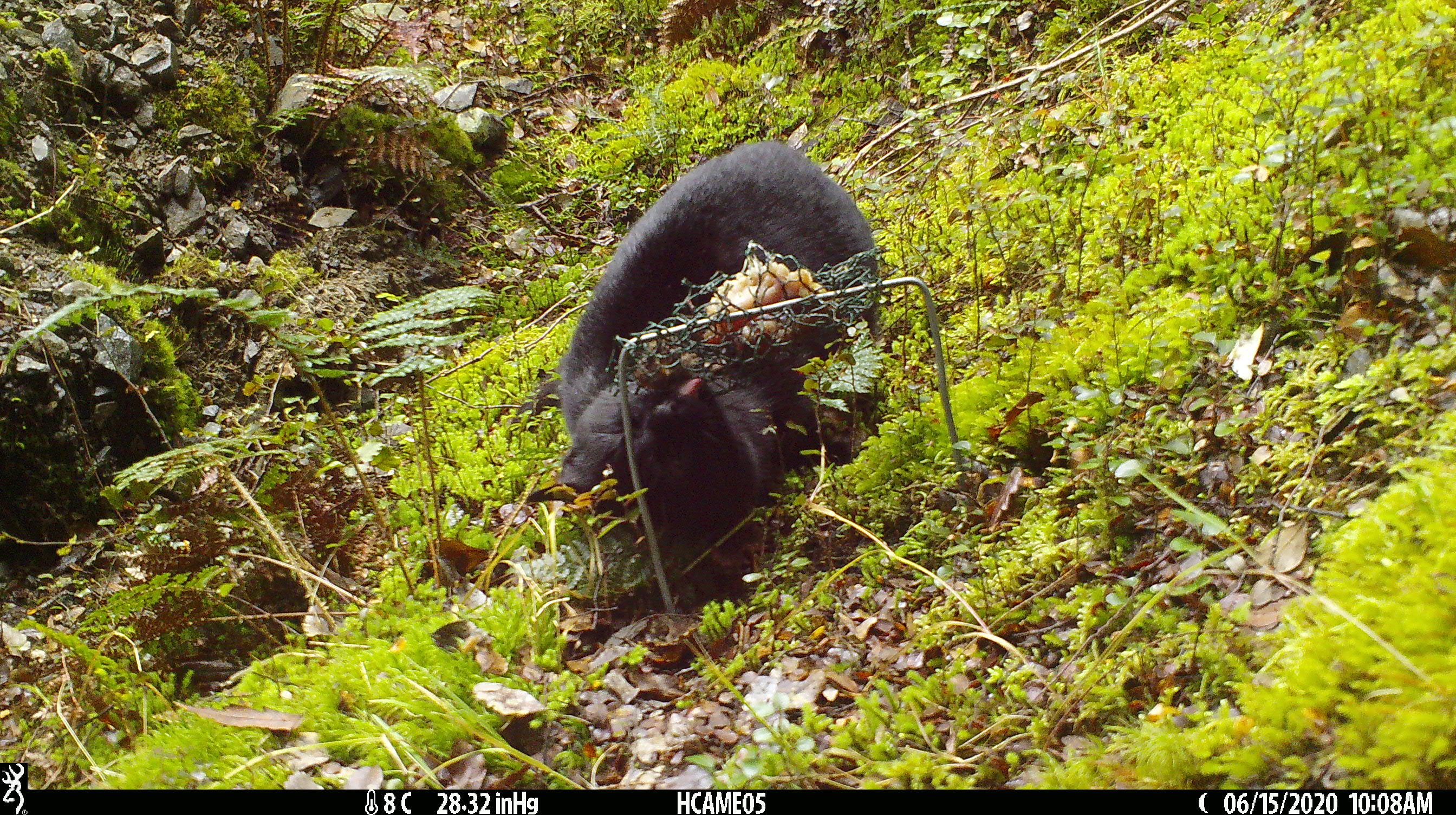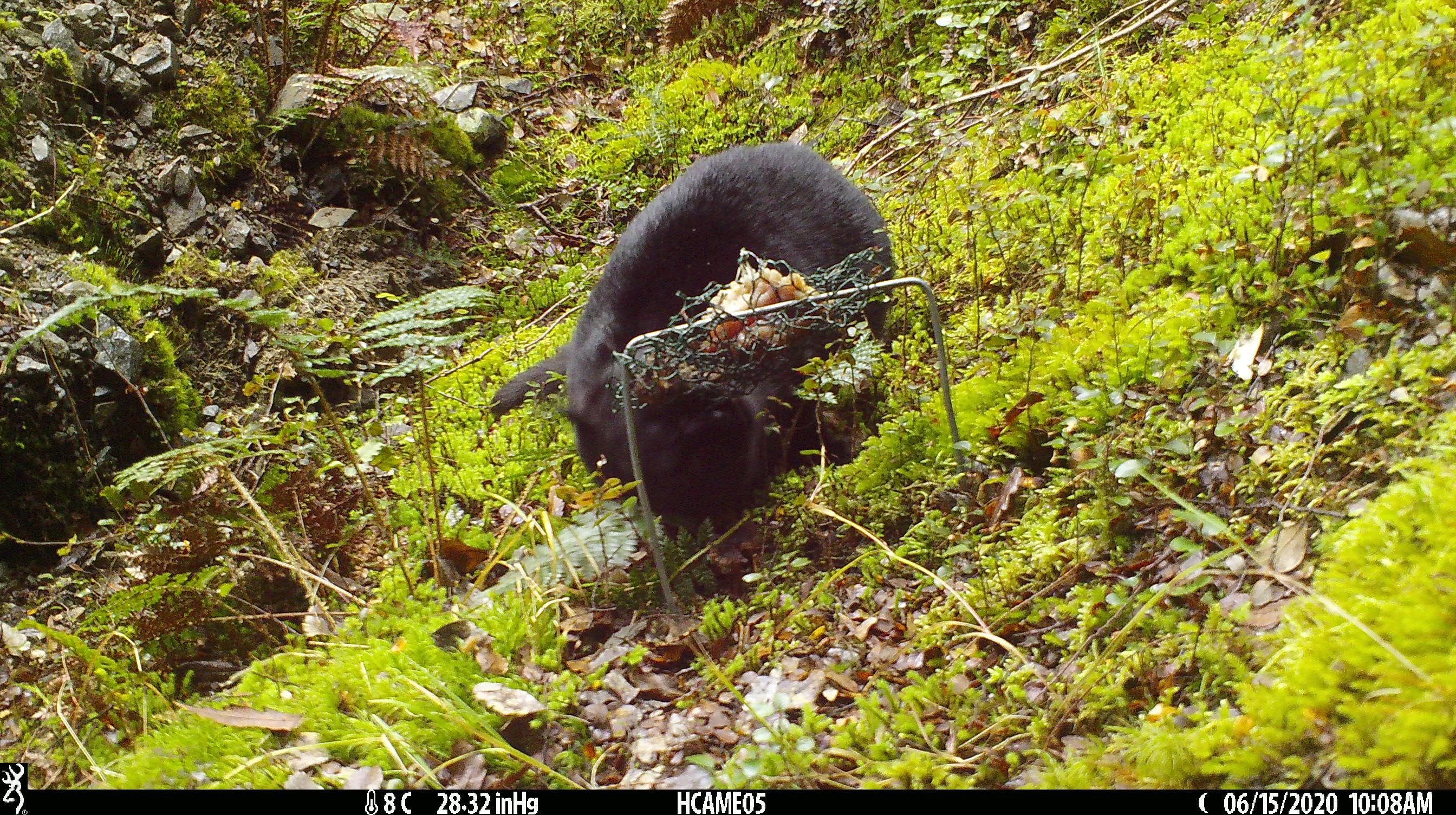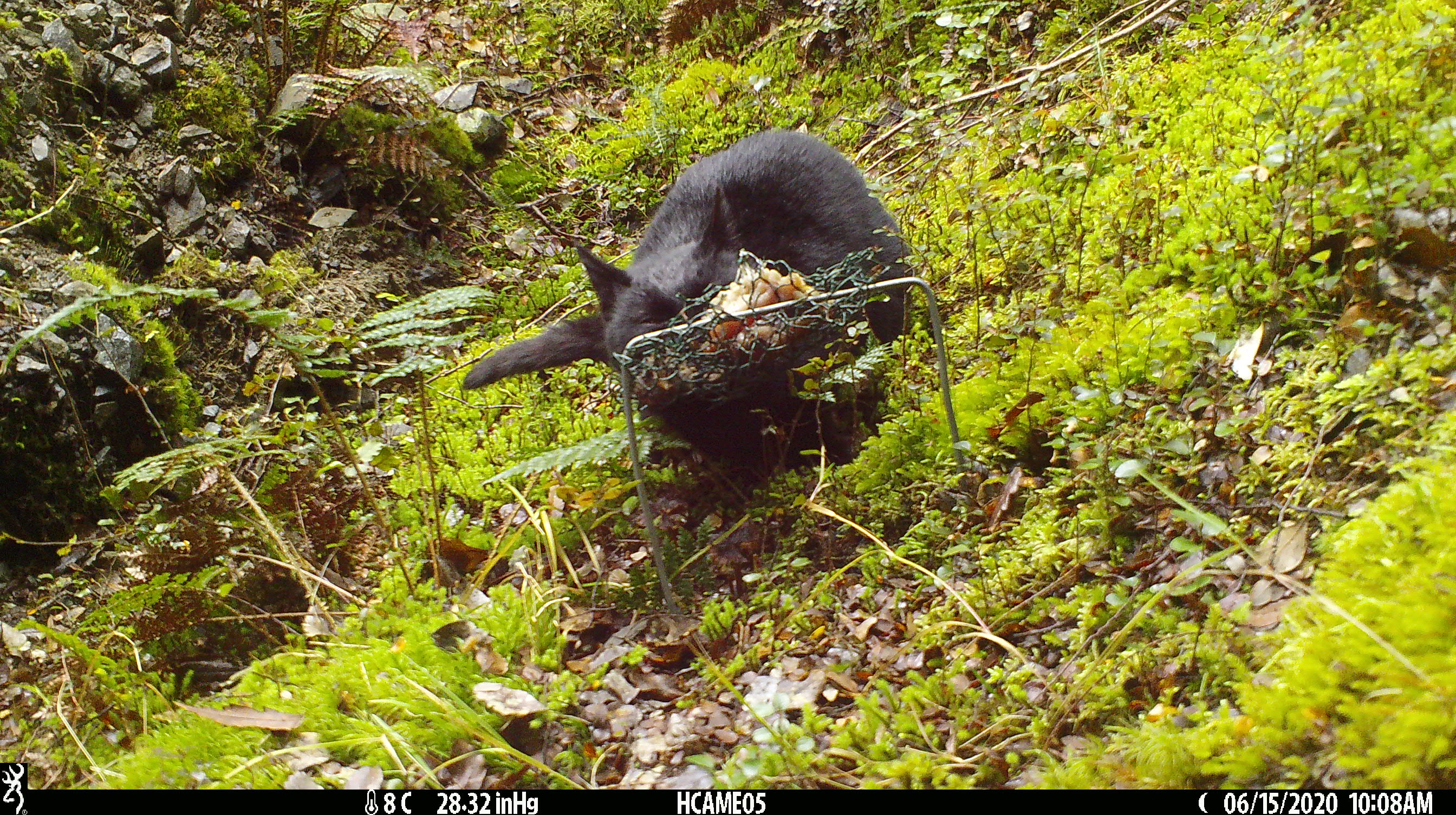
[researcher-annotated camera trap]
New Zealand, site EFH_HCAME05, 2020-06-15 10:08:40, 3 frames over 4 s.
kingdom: Animalia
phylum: Chordata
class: Mammalia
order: Carnivora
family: Felidae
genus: Felis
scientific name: Felis catus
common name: domestic cat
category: cat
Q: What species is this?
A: Cat (domestic cat) (Felis catus).